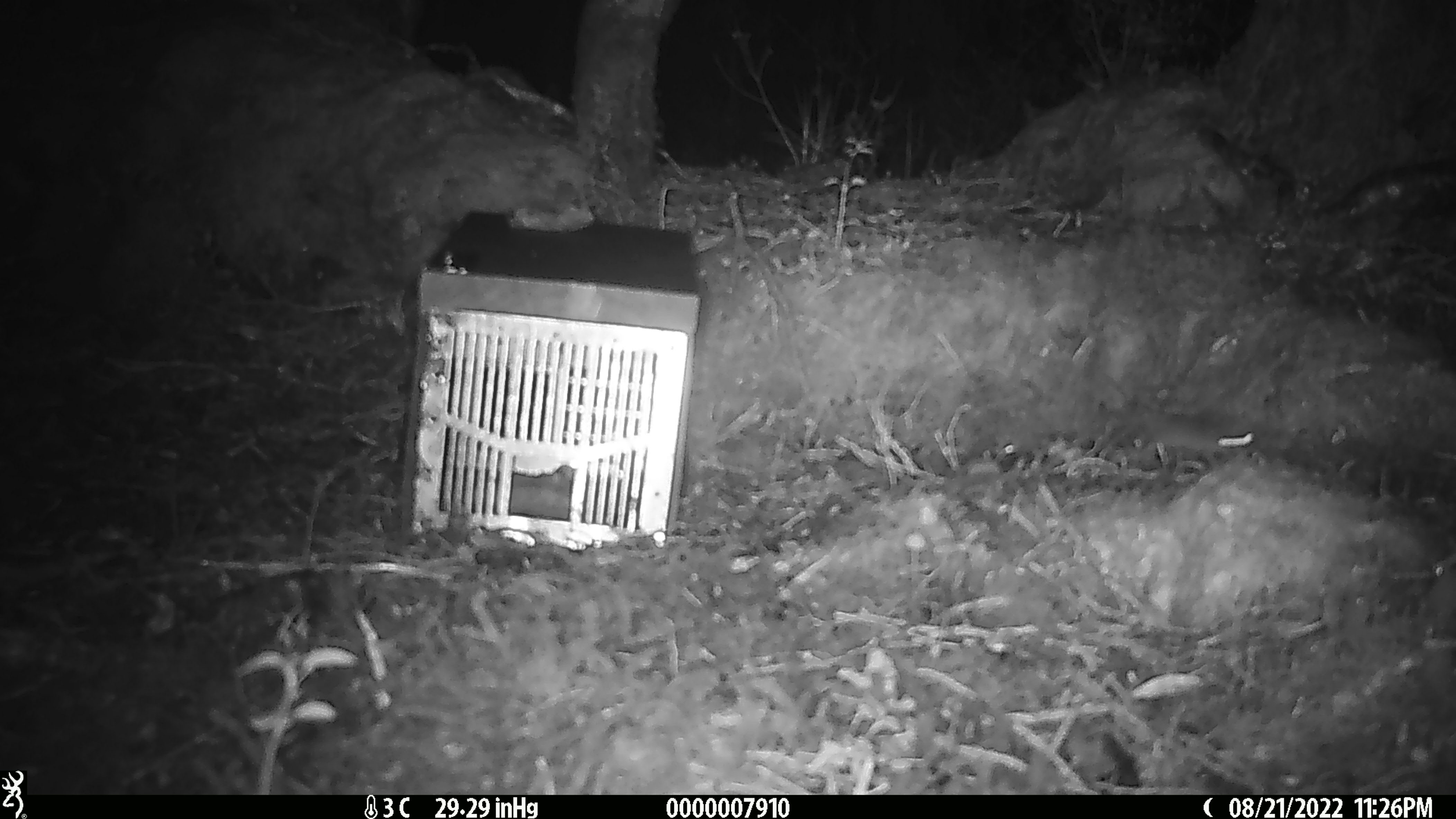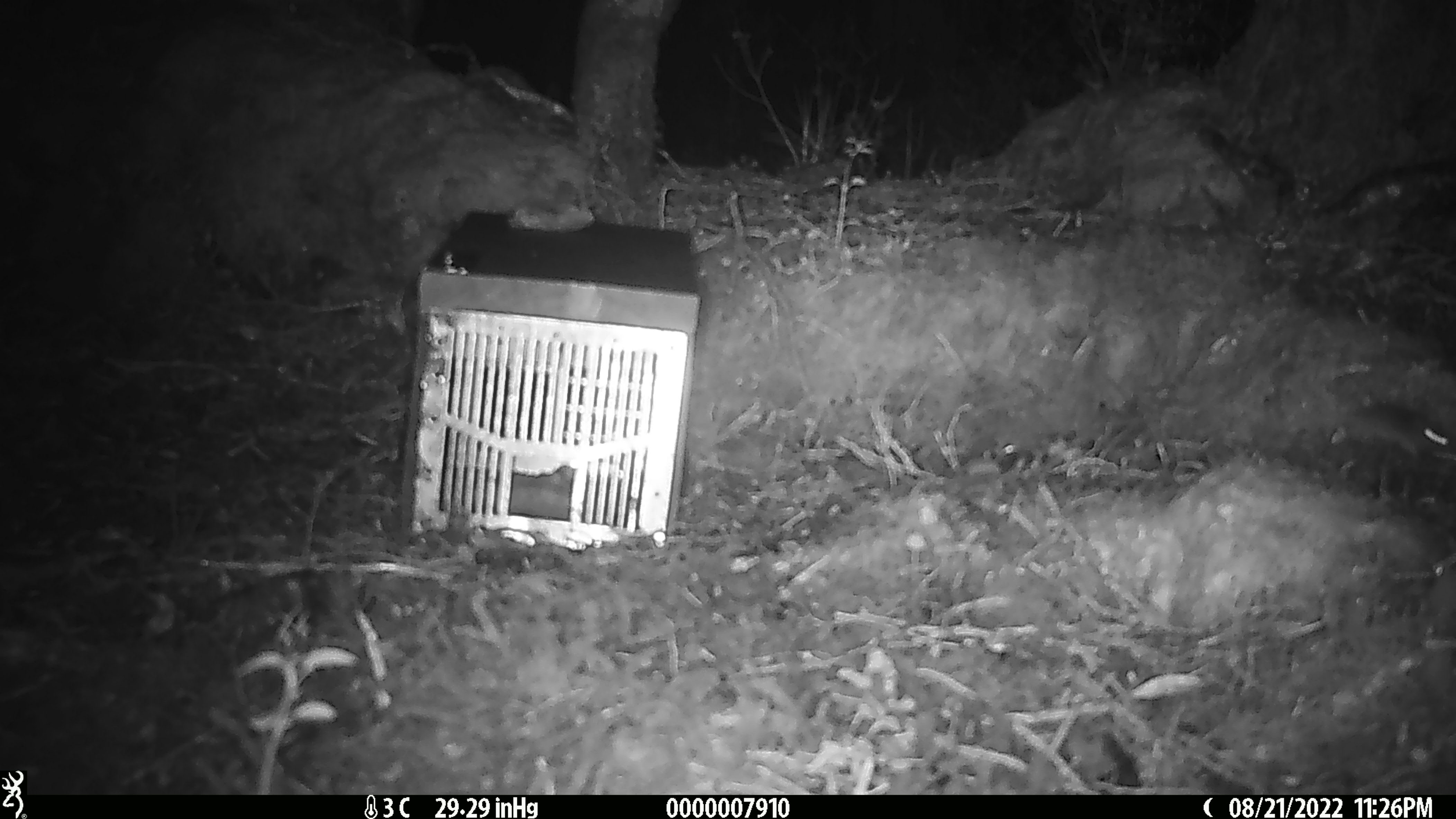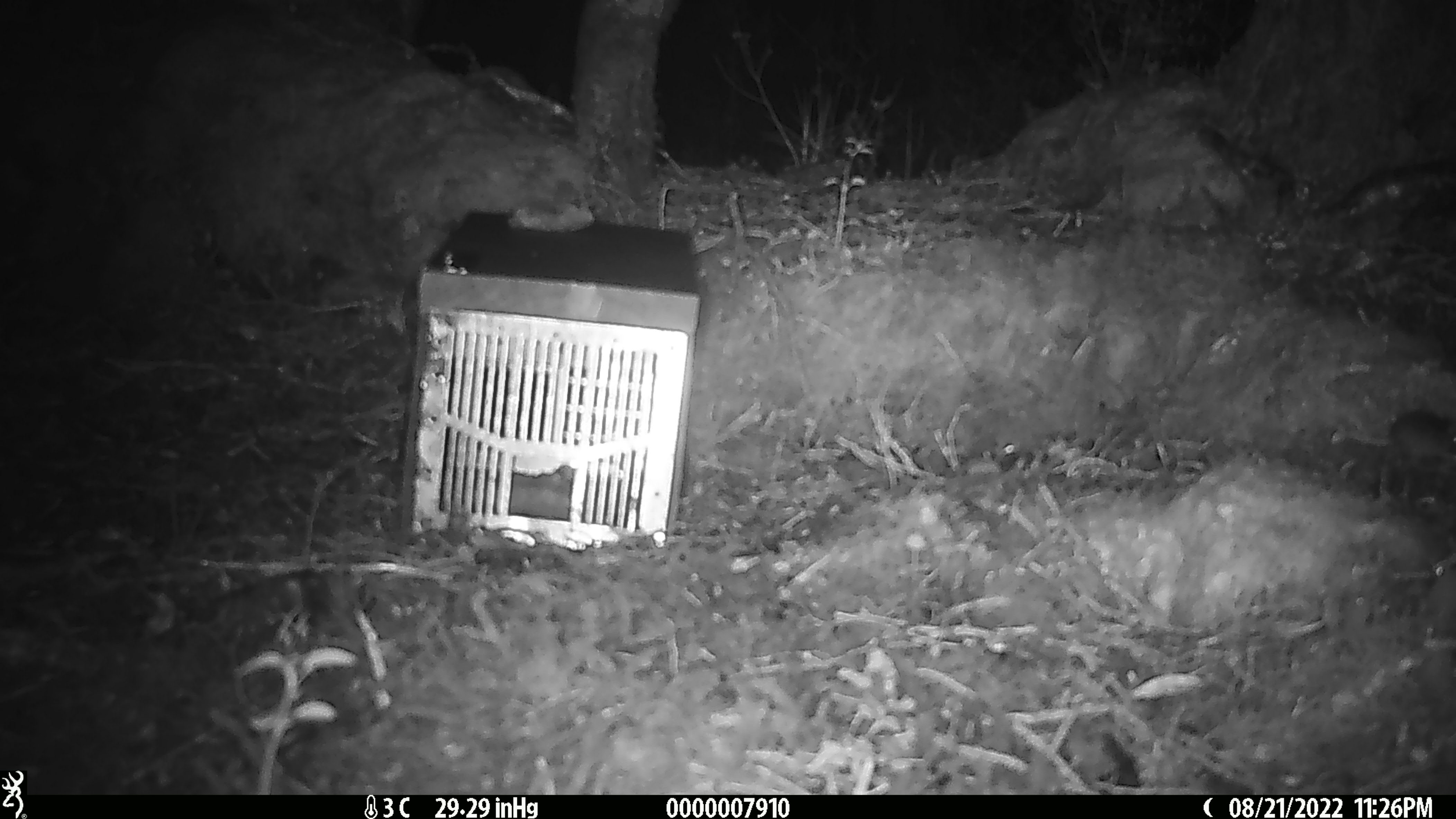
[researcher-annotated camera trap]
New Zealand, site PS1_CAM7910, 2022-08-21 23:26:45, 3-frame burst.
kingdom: Animalia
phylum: Chordata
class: Mammalia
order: Rodentia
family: Muridae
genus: Mus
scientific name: Mus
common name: mouse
Mouse (Mus).